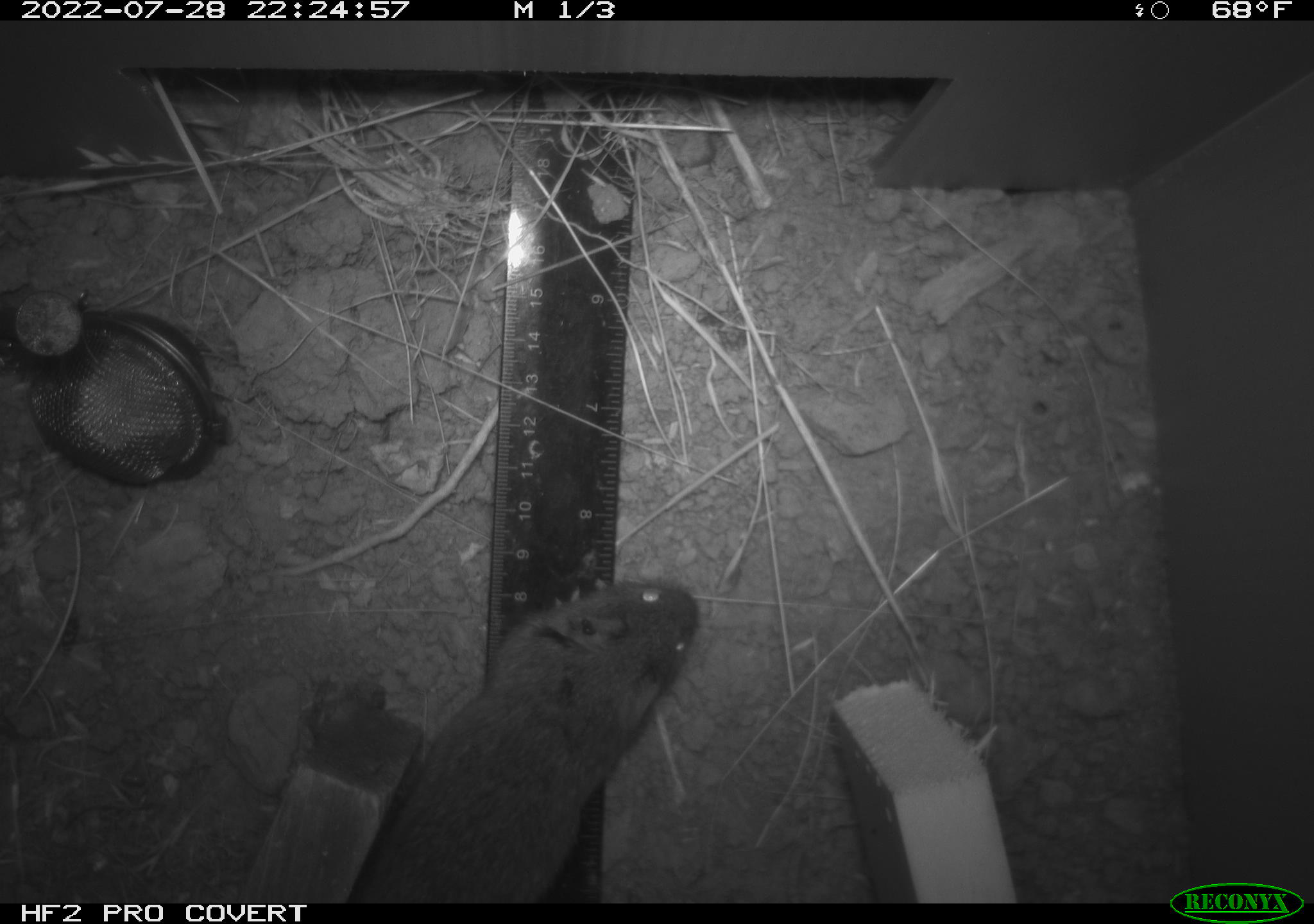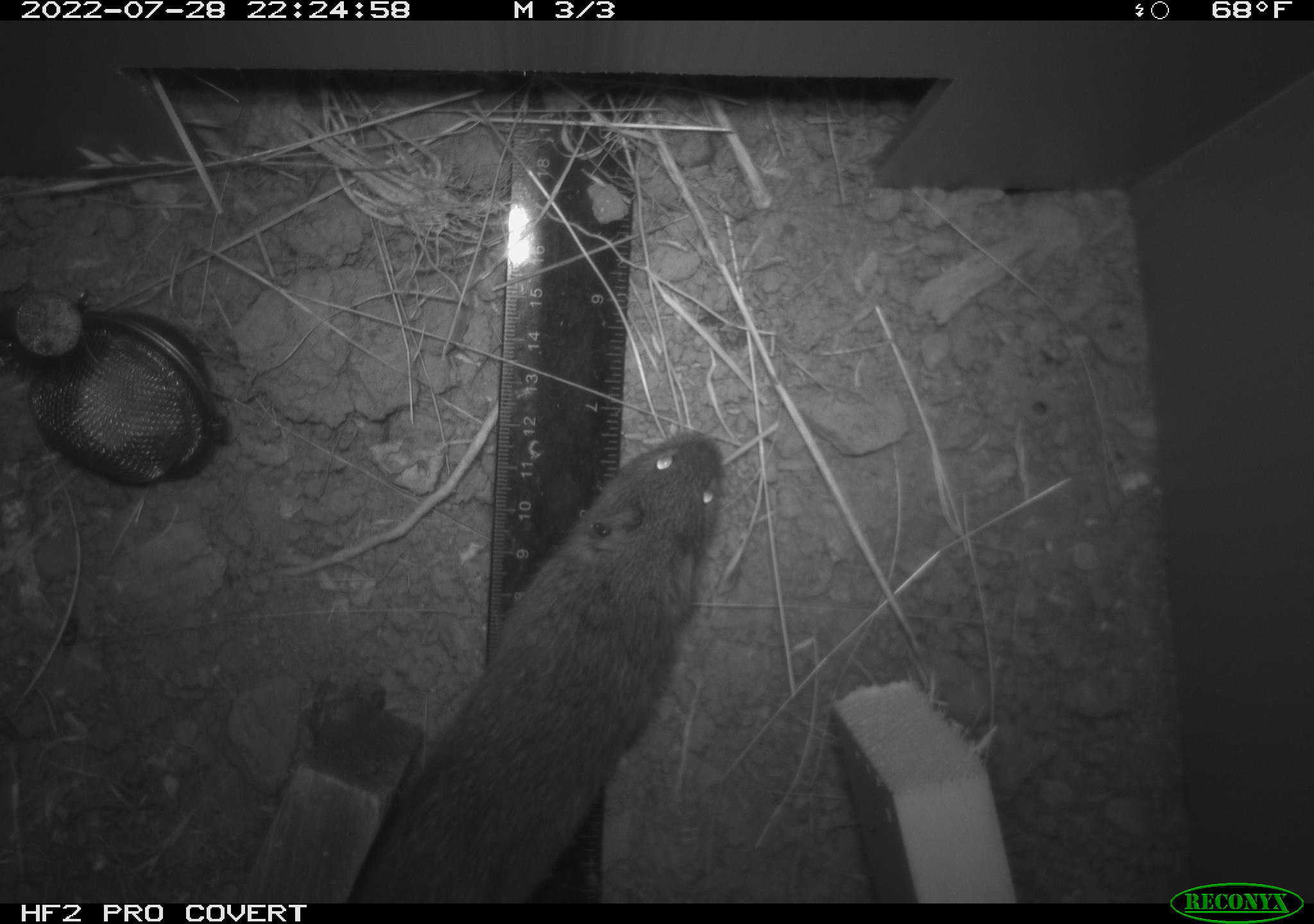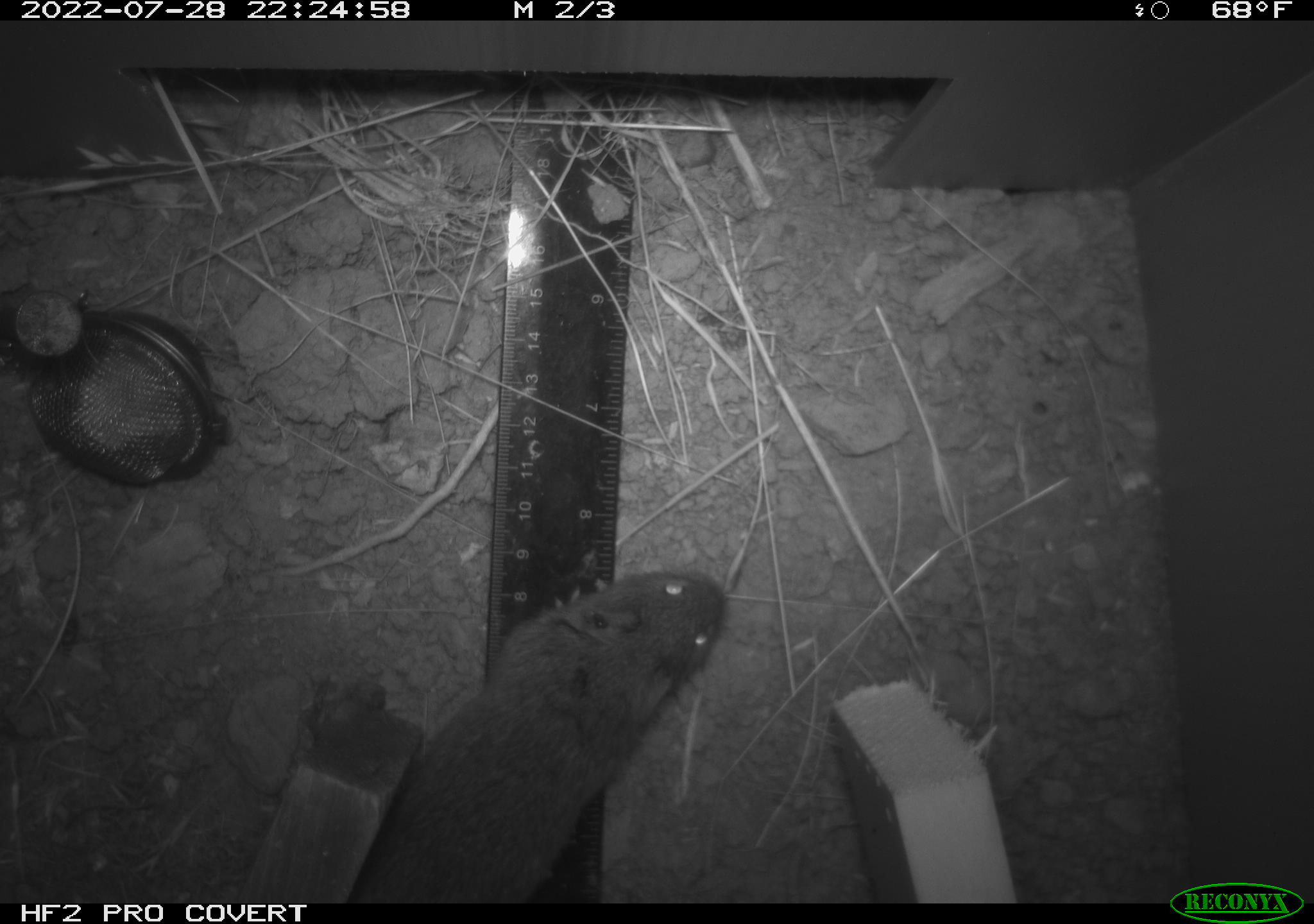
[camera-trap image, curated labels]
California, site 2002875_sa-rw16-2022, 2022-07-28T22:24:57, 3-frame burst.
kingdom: Animalia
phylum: Chordata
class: Mammalia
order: Rodentia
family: Cricetidae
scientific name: Arvicolinae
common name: voles, lemmings, and muskrats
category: arvicolinae subfamily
Arvicolinae subfamily (voles, lemmings, and muskrats) (Arvicolinae).